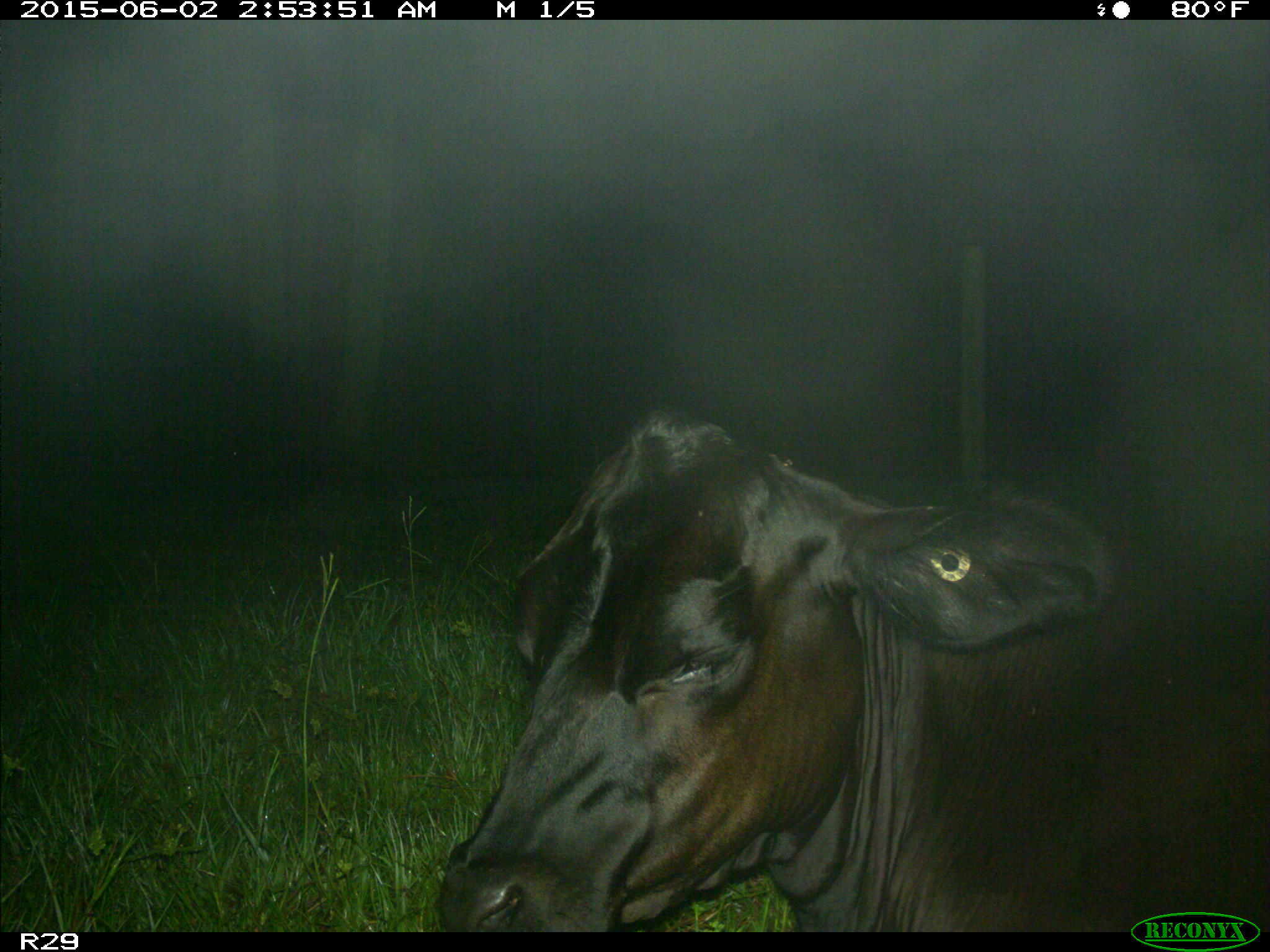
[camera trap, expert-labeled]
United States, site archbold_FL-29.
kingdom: Animalia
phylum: Chordata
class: Mammalia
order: Artiodactyla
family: Bovidae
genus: Bos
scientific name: Bos taurus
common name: domestic cow